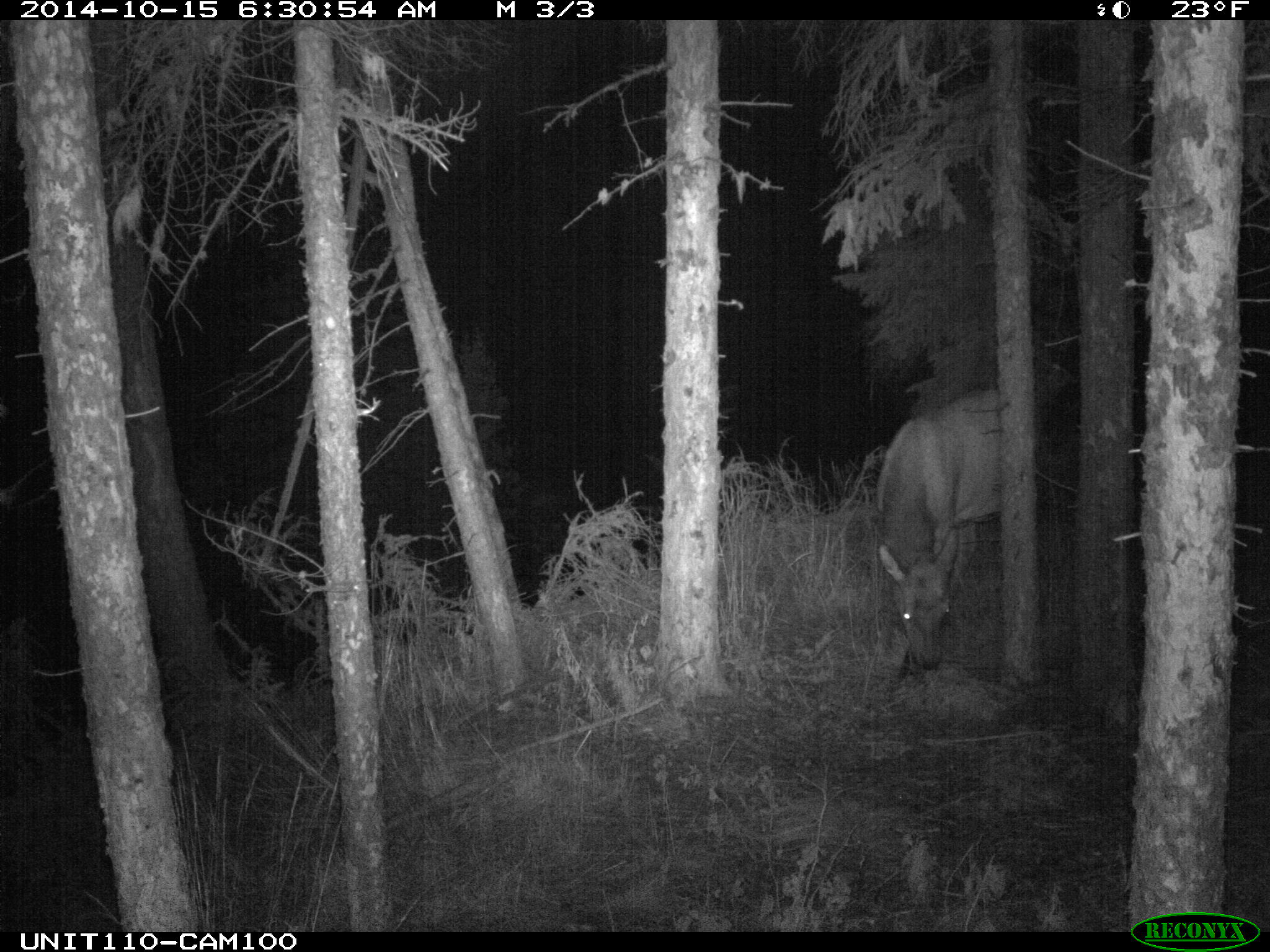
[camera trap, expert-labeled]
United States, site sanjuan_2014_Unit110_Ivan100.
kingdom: Animalia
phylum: Chordata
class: Mammalia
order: Artiodactyla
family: Cervidae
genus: Cervus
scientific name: Cervus elaphus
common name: red deer